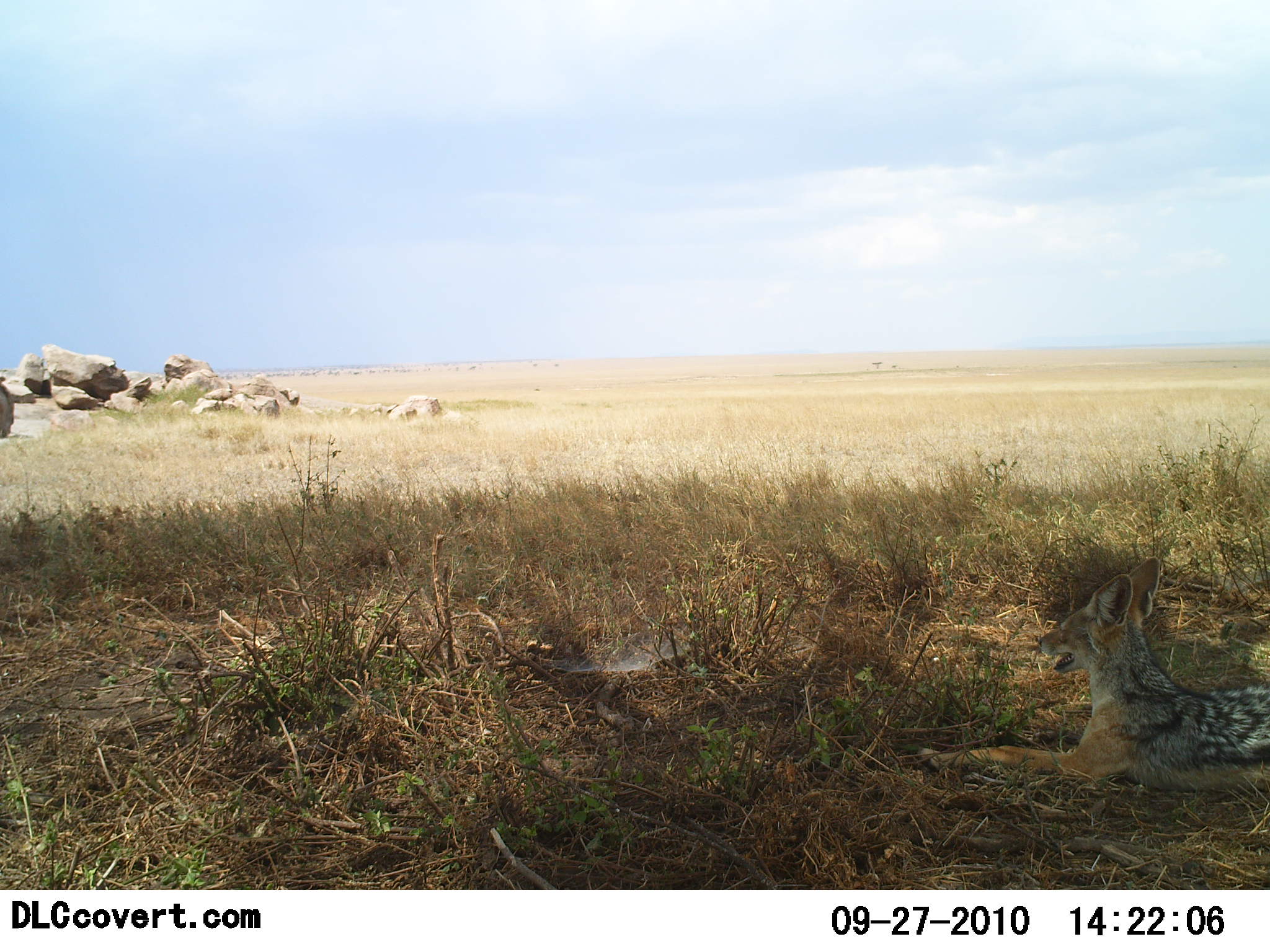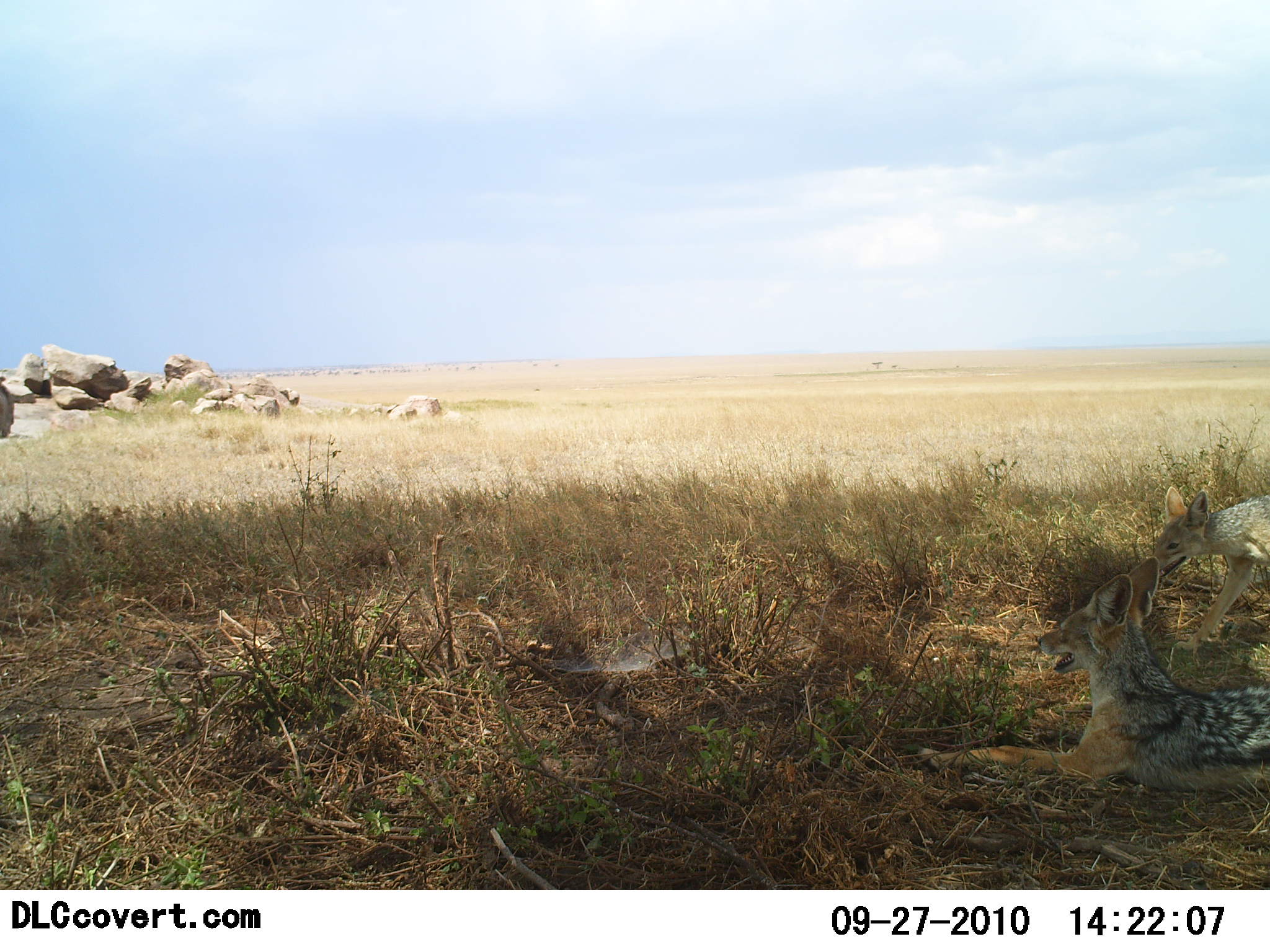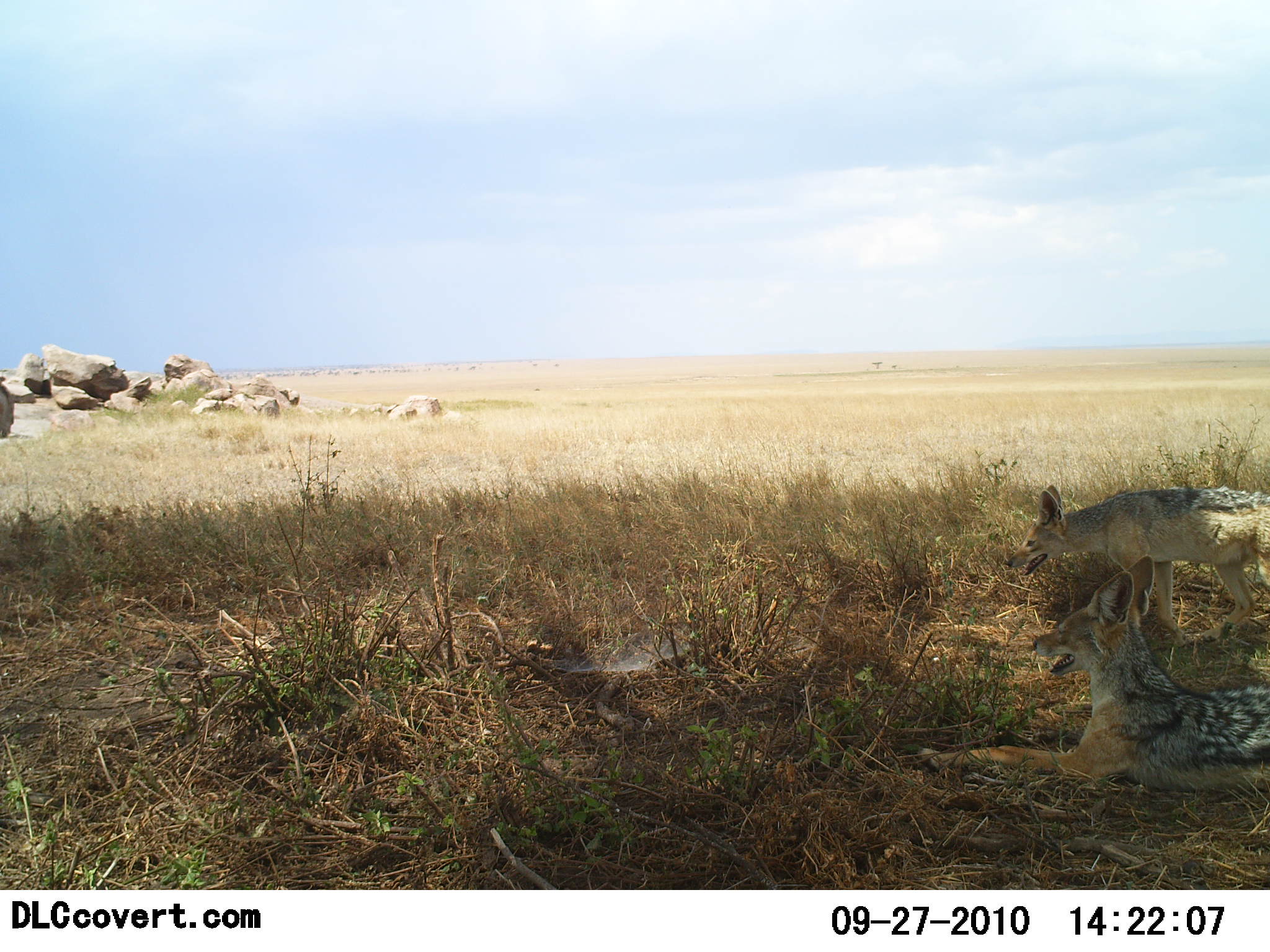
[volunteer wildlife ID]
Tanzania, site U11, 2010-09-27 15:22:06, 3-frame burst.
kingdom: Animalia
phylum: Chordata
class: Mammalia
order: Carnivora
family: Canidae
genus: Lupulella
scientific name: Lupulella mesomelas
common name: black-backed jackal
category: jackal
Jackal (black-backed jackal) (Lupulella mesomelas), count 2. Behavior (volunteer vote fractions): standing 36%, resting 100%, moving 64%, interacting 0%. Young present (vote fraction): 0%. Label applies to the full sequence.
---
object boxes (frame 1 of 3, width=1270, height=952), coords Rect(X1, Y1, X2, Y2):
animal: Rect(904, 555, 1270, 791)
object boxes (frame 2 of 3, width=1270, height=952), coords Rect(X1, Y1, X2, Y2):
animal: Rect(904, 558, 1270, 791); Rect(1149, 484, 1270, 654)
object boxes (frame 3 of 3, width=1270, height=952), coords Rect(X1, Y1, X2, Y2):
animal: Rect(914, 555, 1270, 791); Rect(1008, 484, 1270, 648)